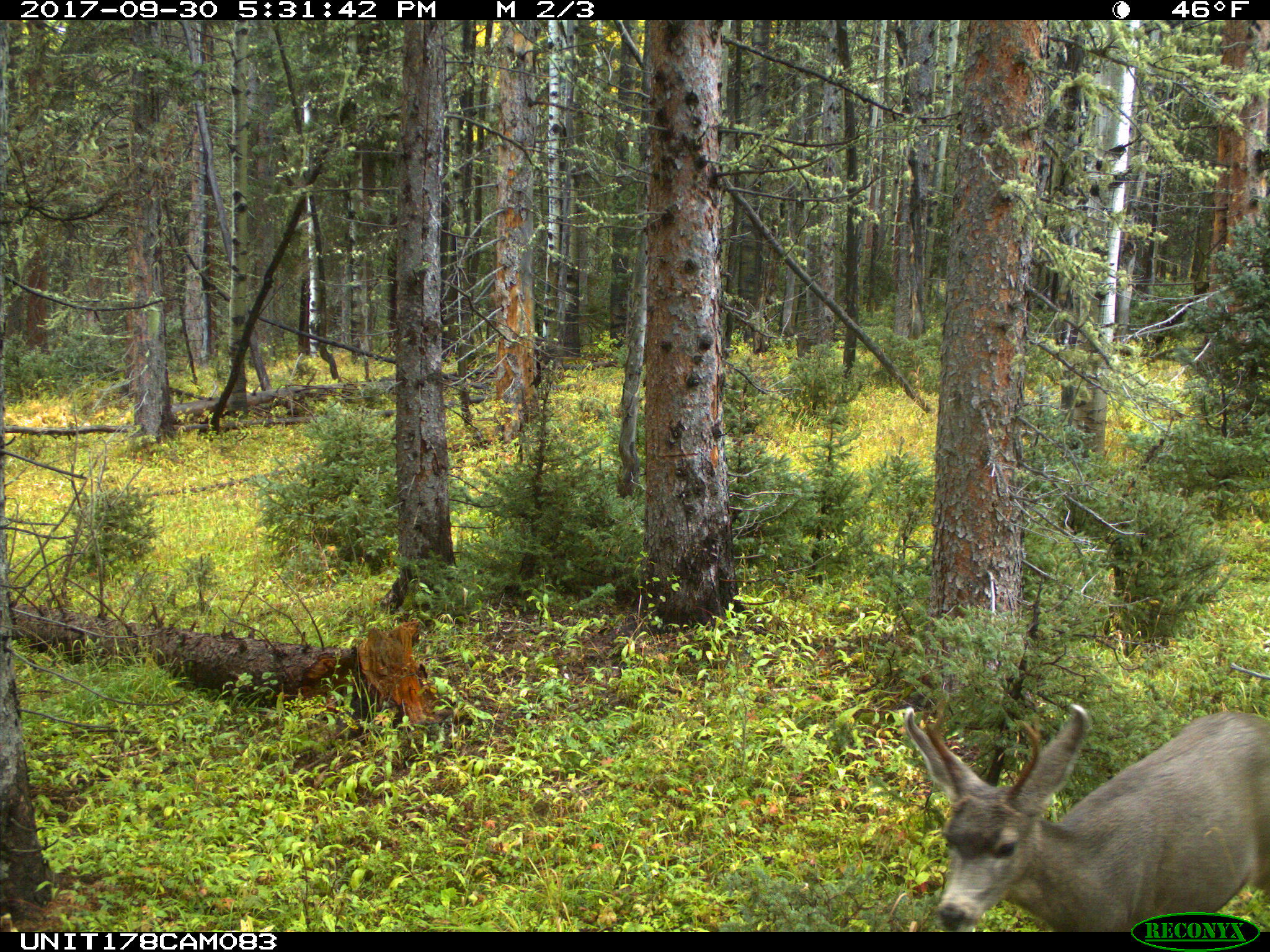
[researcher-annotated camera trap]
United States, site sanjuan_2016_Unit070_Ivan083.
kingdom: Animalia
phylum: Chordata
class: Mammalia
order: Artiodactyla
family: Cervidae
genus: Odocoileus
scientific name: Odocoileus hemionus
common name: mule deer